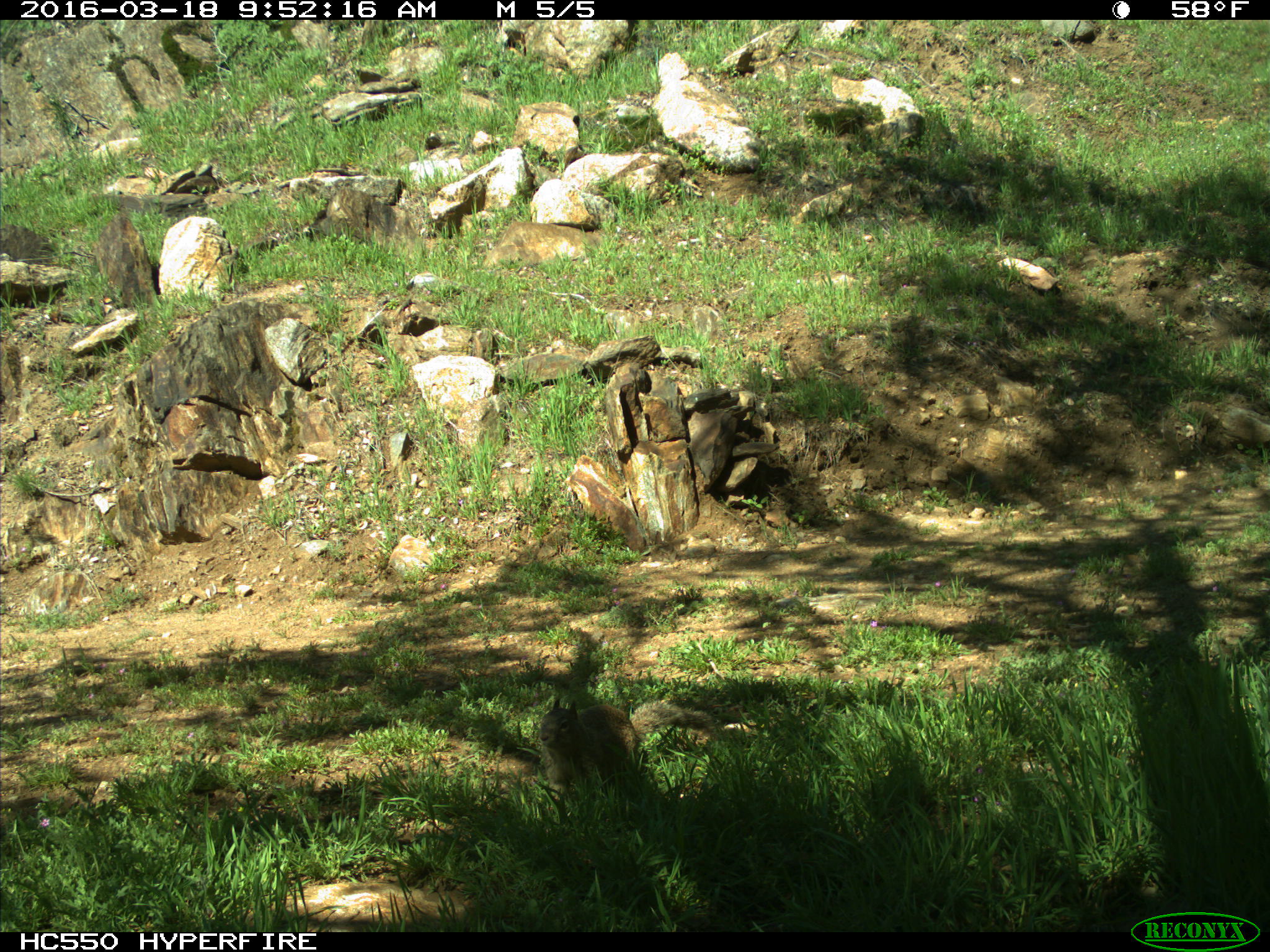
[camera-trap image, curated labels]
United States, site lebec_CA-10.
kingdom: Animalia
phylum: Chordata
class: Mammalia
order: Rodentia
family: Sciuridae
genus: Otospermophilus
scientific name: Otospermophilus beecheyi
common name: california ground squirrel